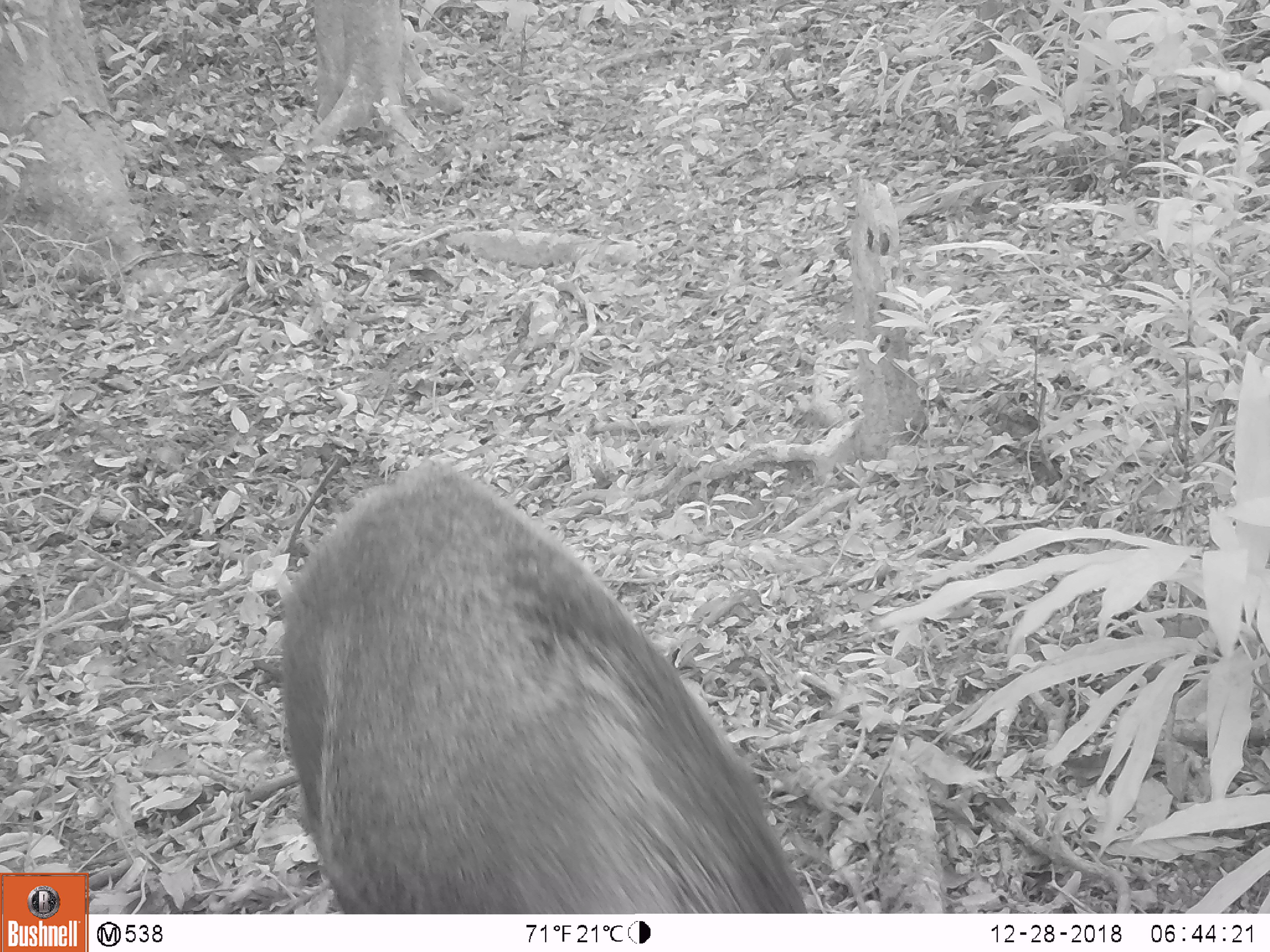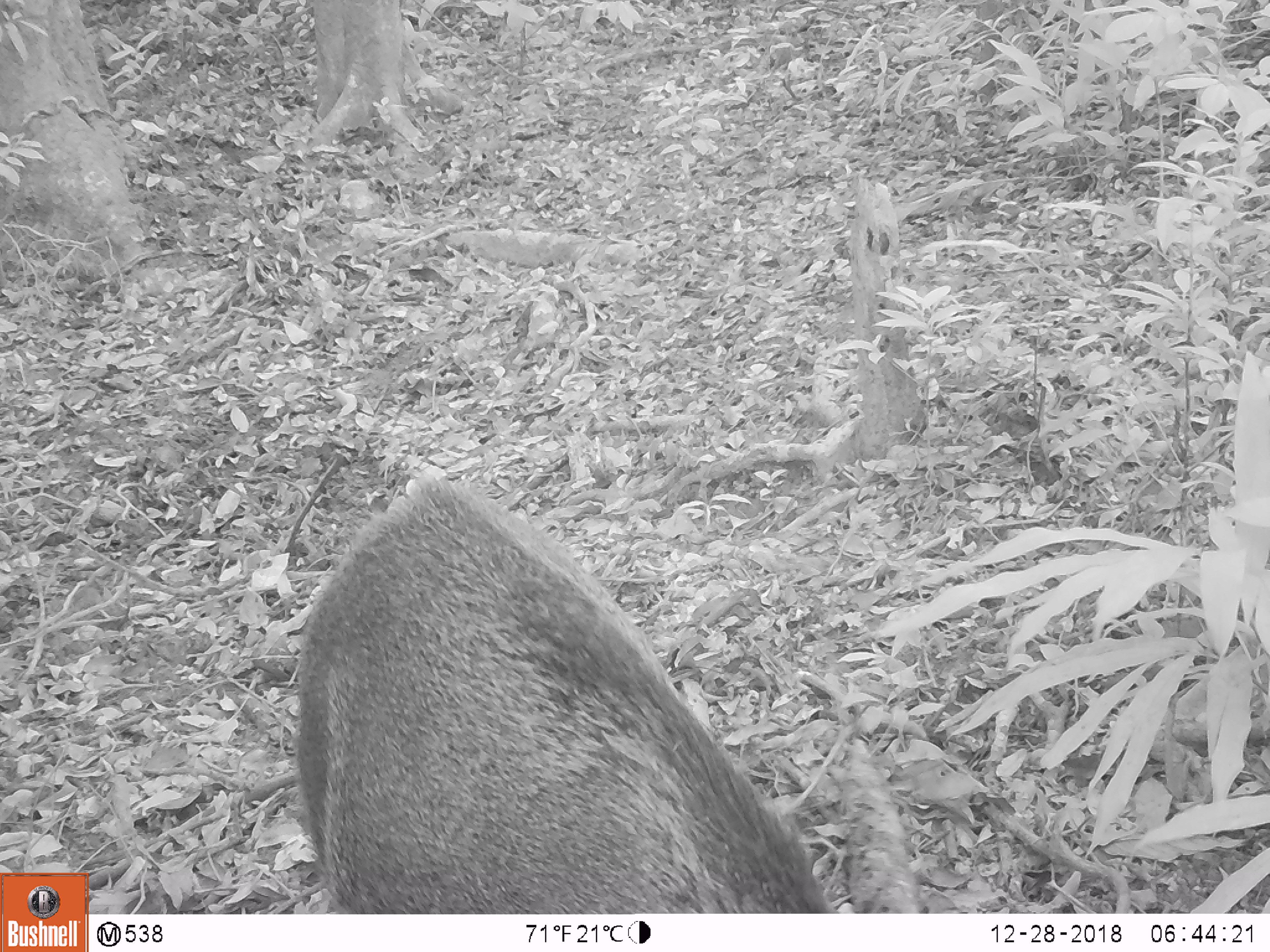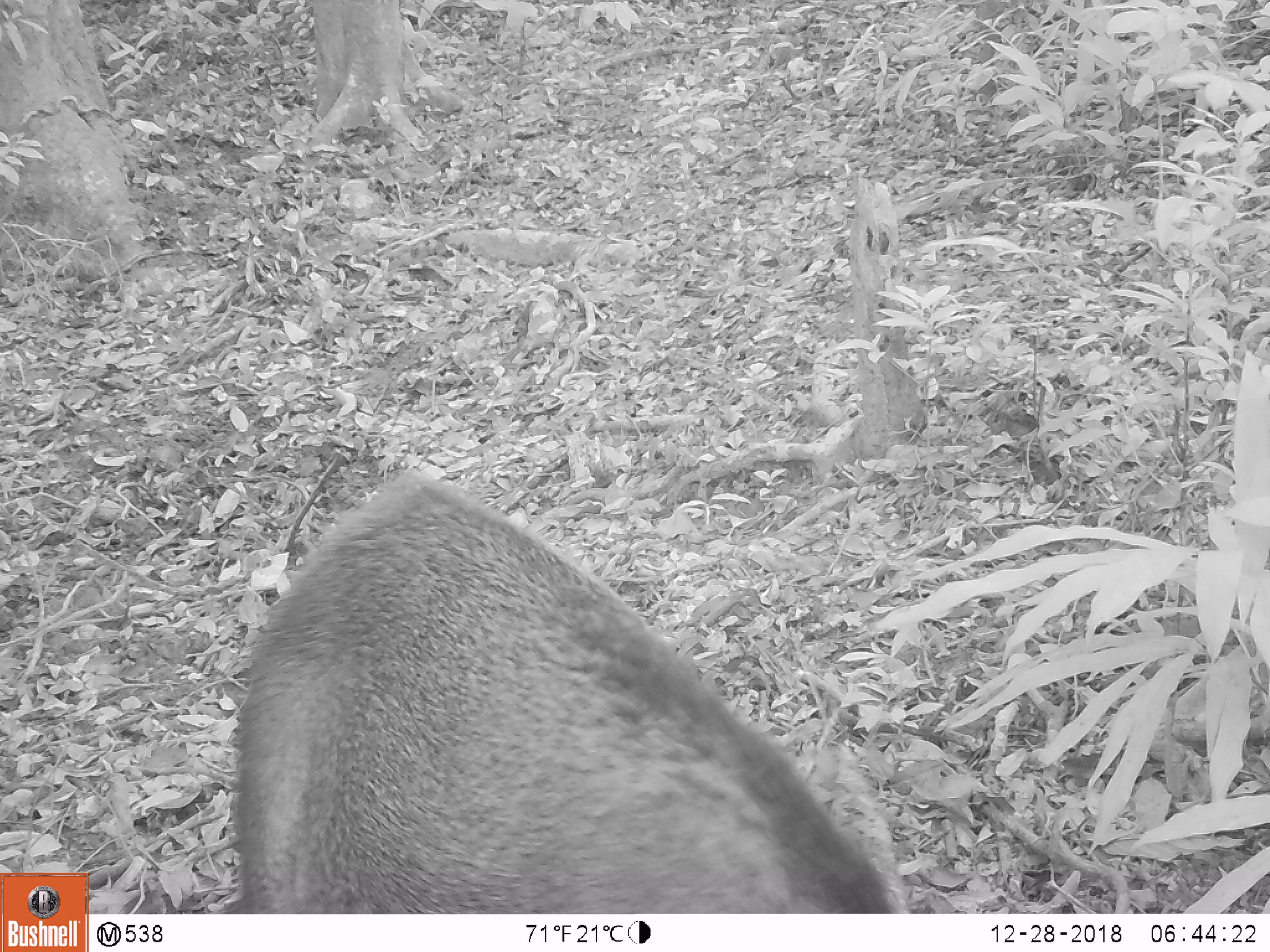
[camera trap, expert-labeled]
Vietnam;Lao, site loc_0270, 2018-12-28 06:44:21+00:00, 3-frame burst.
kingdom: Animalia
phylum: Chordata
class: Mammalia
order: Artiodactyla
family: Suidae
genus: Sus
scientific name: Sus scrofa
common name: eurasian wild pig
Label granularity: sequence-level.